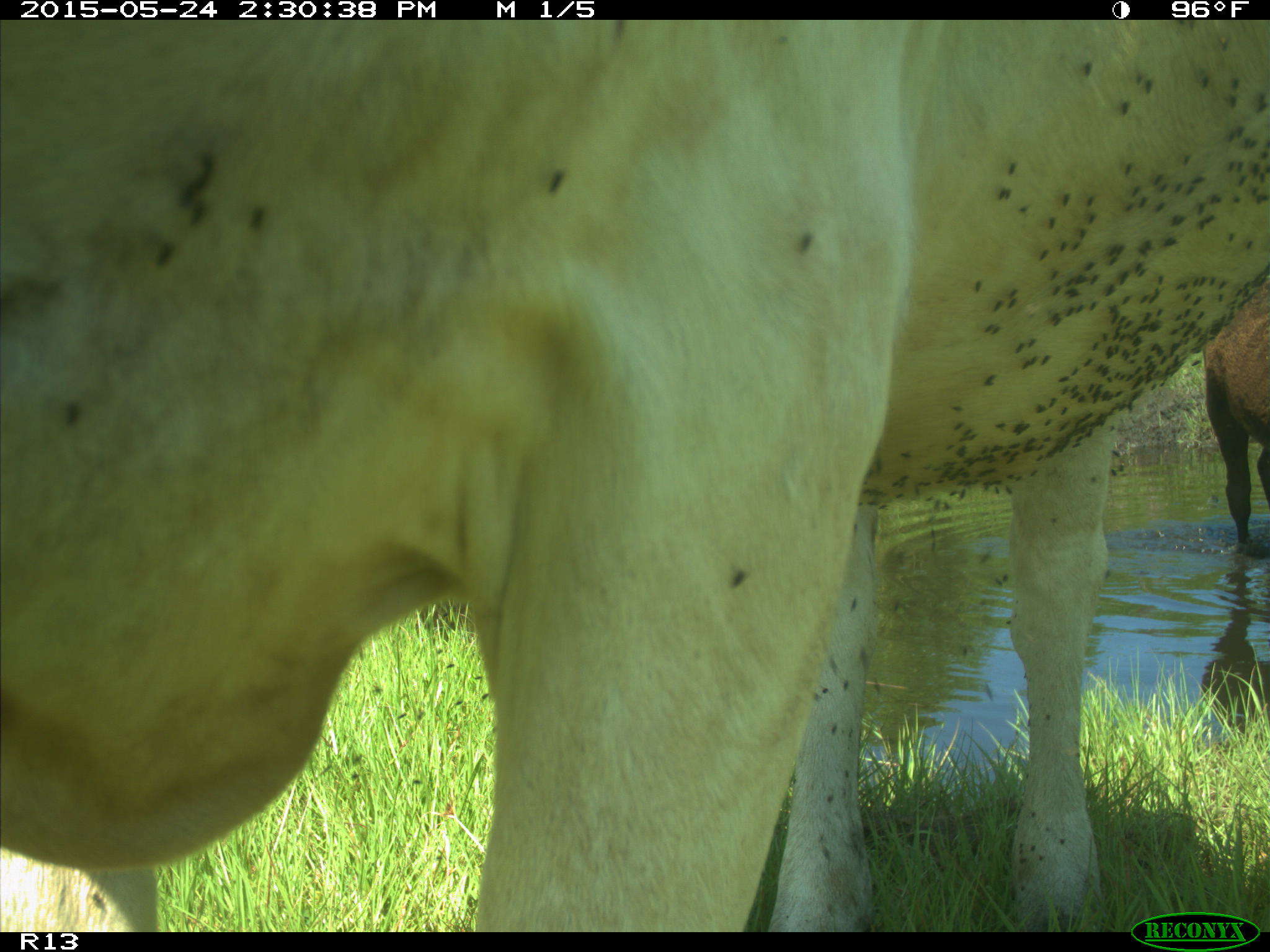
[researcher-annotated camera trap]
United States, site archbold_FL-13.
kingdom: Animalia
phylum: Chordata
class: Mammalia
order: Artiodactyla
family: Bovidae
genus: Bos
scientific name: Bos taurus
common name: domestic cow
Bos taurus (domestic cow).